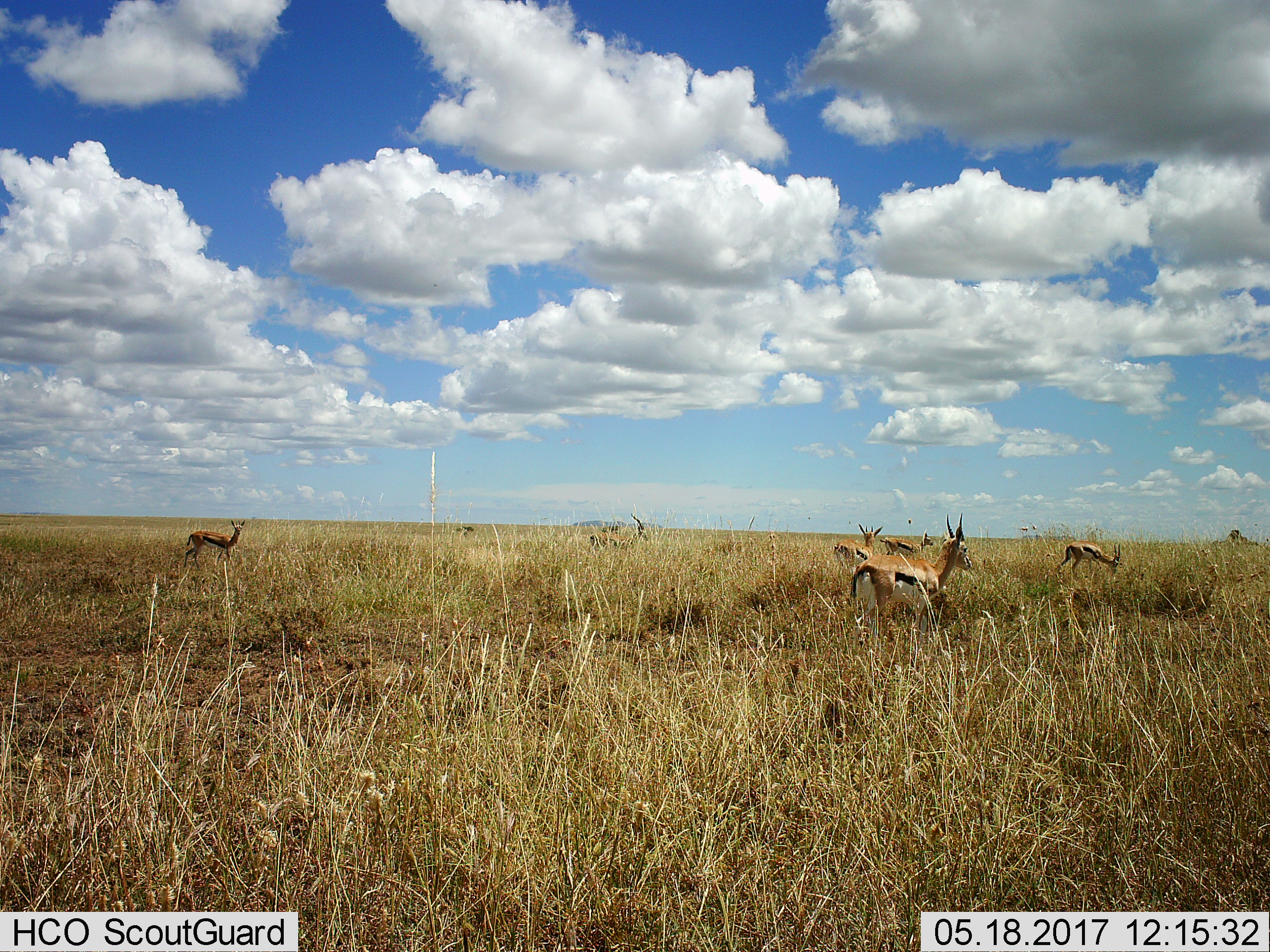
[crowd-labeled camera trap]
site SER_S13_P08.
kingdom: Animalia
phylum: Chordata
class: Mammalia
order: Artiodactyla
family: Bovidae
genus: Eudorcas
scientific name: Eudorcas thomsonii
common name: thomson's gazelle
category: gazellethomsons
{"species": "gazellethomsons (thomson's gazelle) (Eudorcas thomsonii)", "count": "6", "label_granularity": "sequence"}